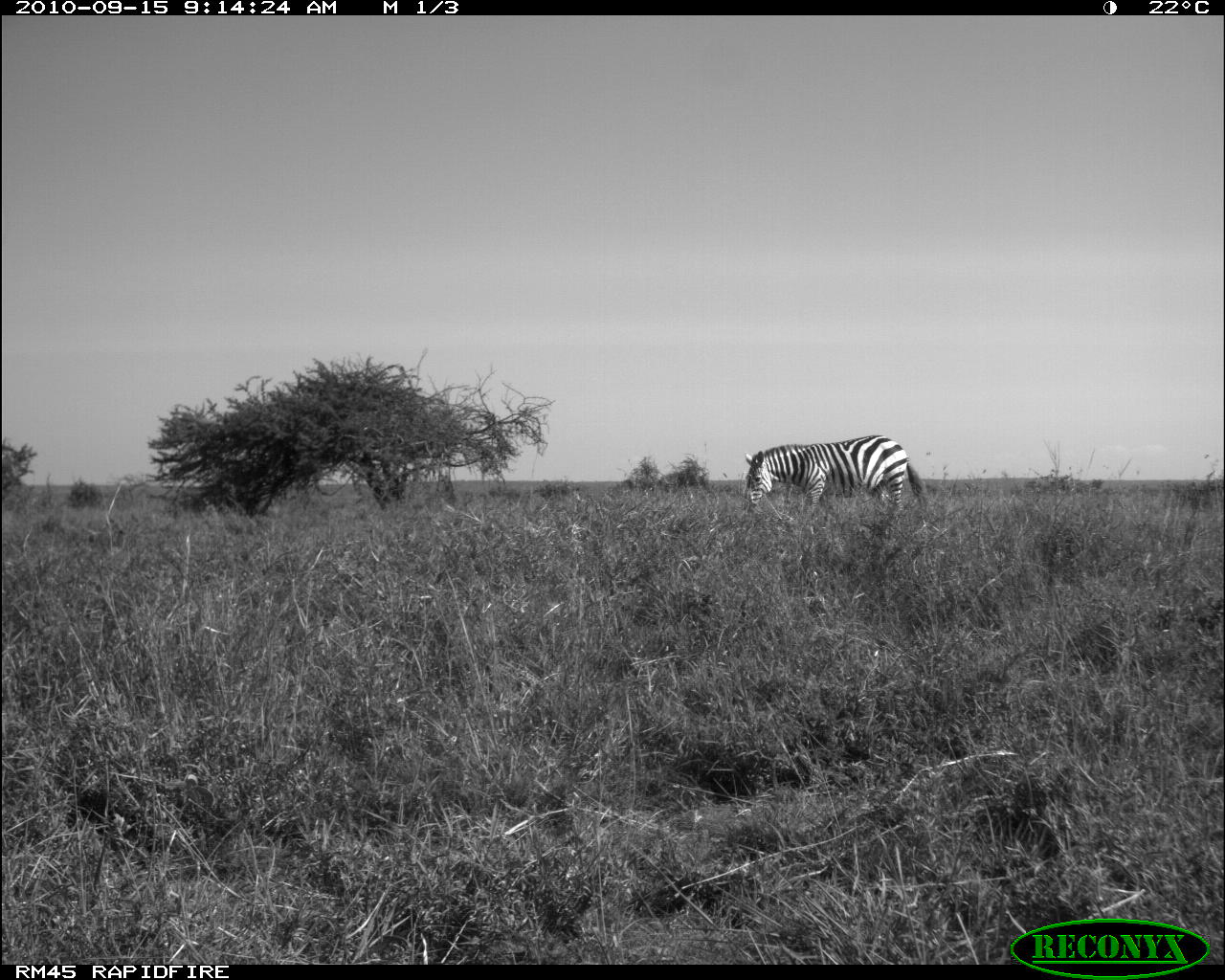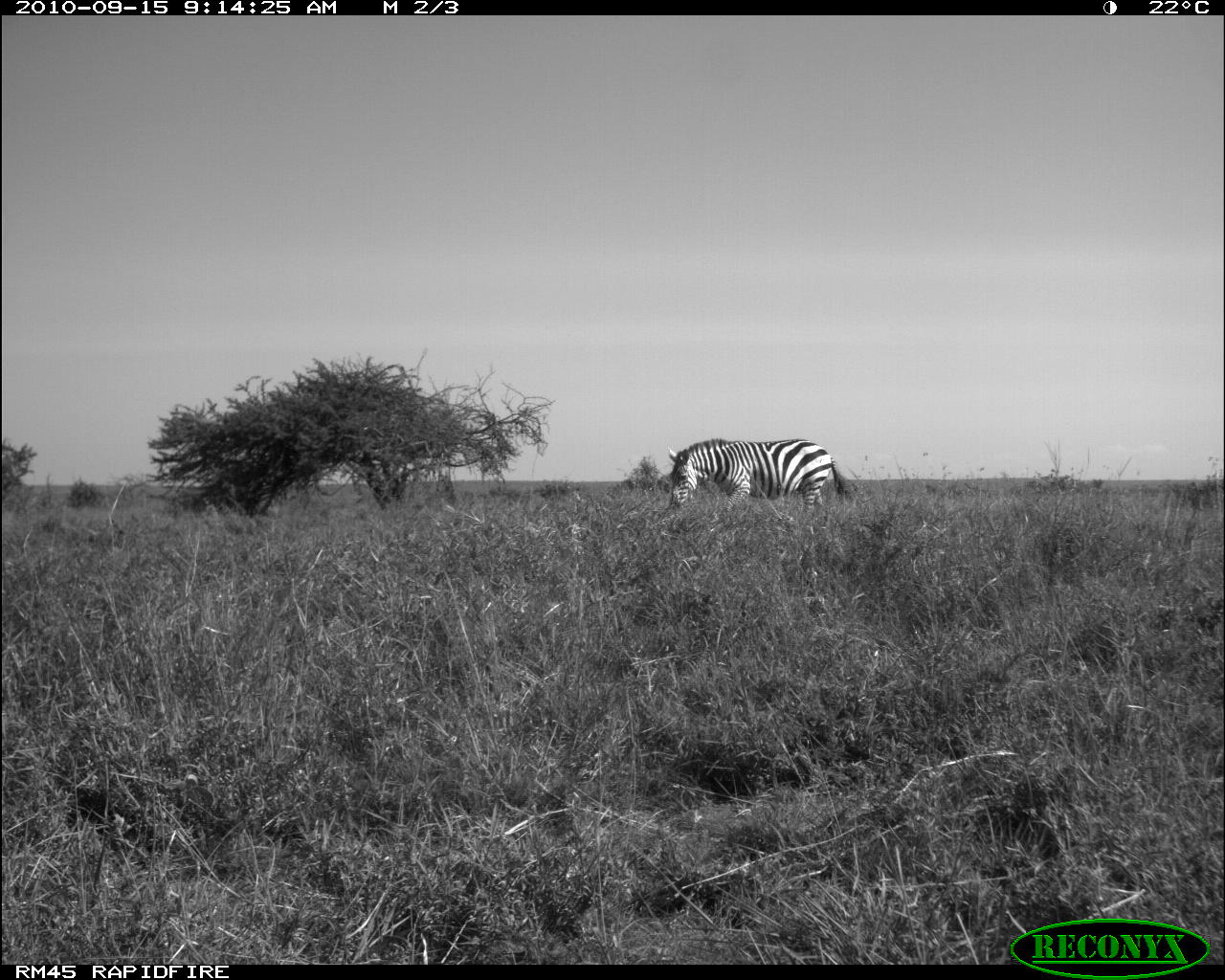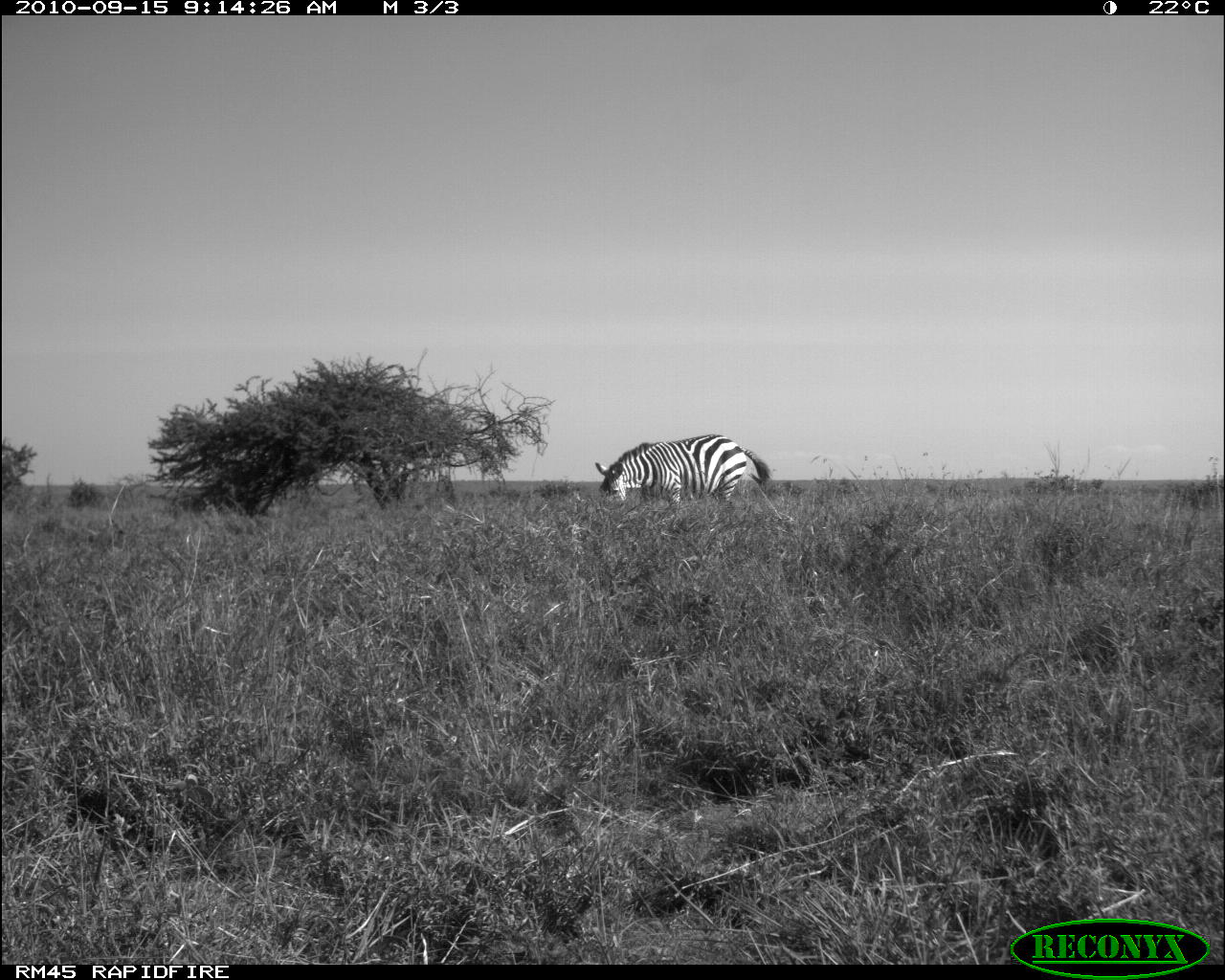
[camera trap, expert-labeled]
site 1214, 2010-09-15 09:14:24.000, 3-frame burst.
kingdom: Animalia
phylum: Chordata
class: Mammalia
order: Perissodactyla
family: Equidae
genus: Equus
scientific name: Equus quagga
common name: plains zebra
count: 1